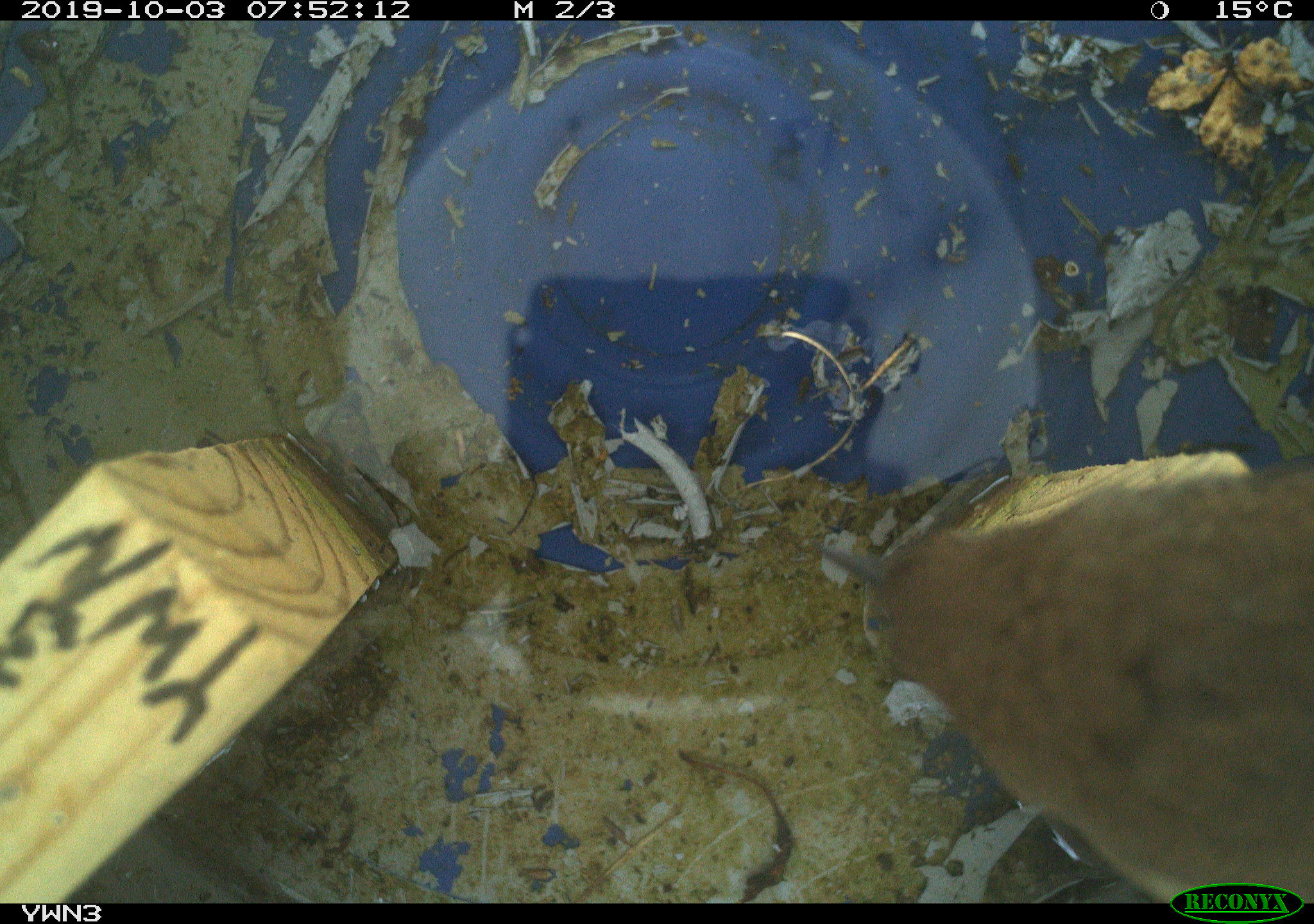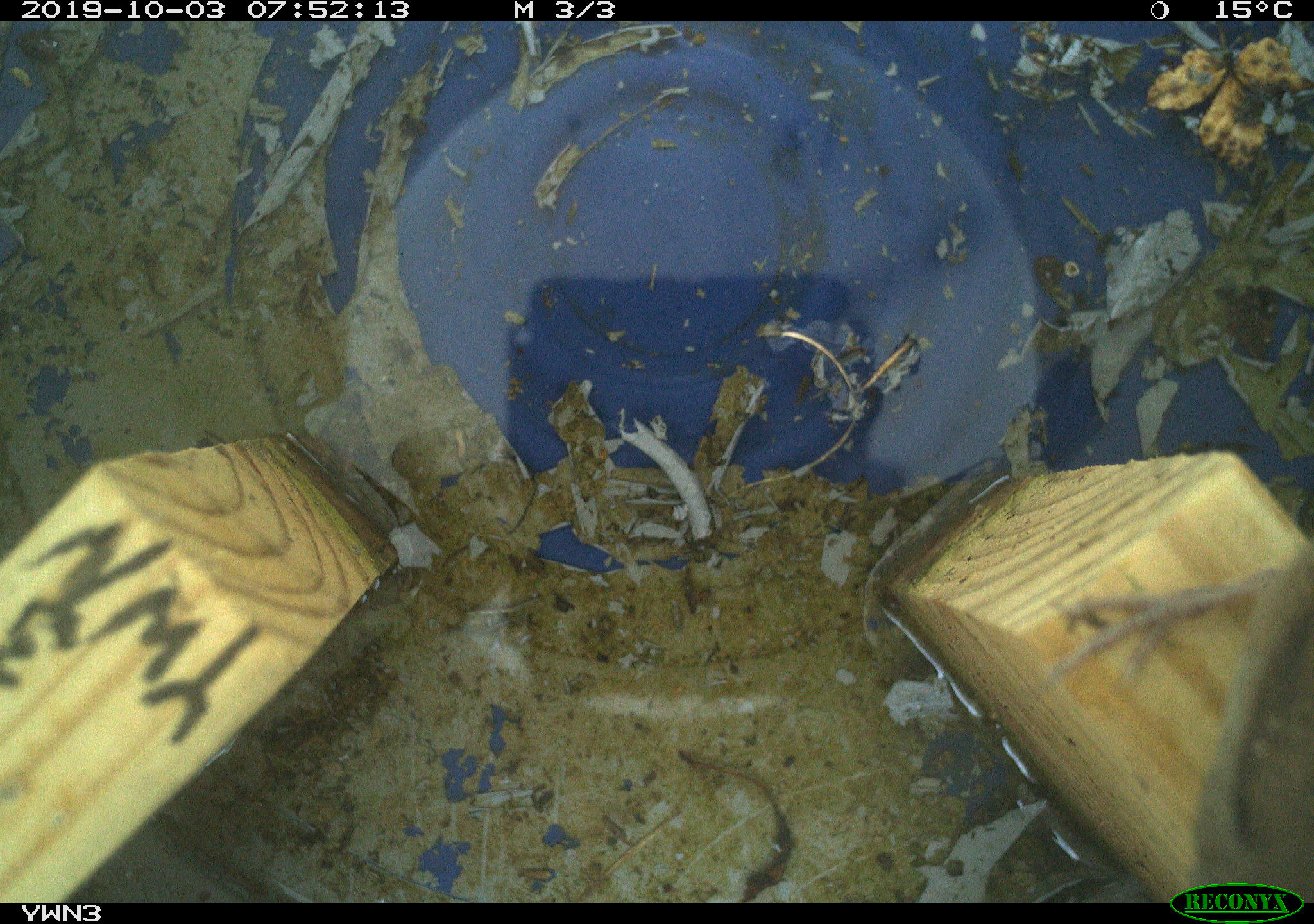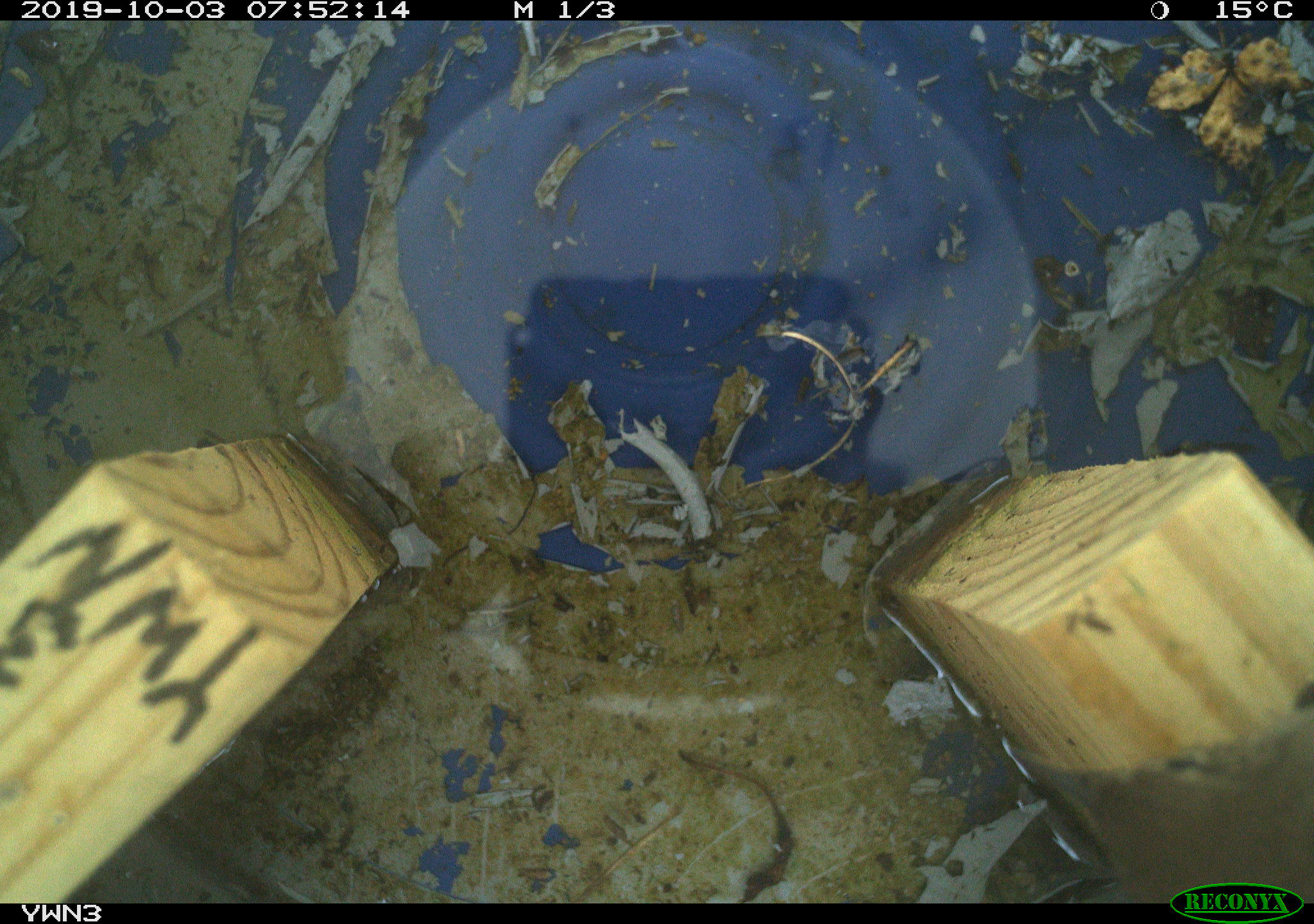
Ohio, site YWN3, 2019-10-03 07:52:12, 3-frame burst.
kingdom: Animalia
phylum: Chordata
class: Aves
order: Passeriformes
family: Troglodytidae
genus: Troglodytes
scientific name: Troglodytes aedon aedon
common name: northern house wren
Northern house wren (Troglodytes aedon aedon).